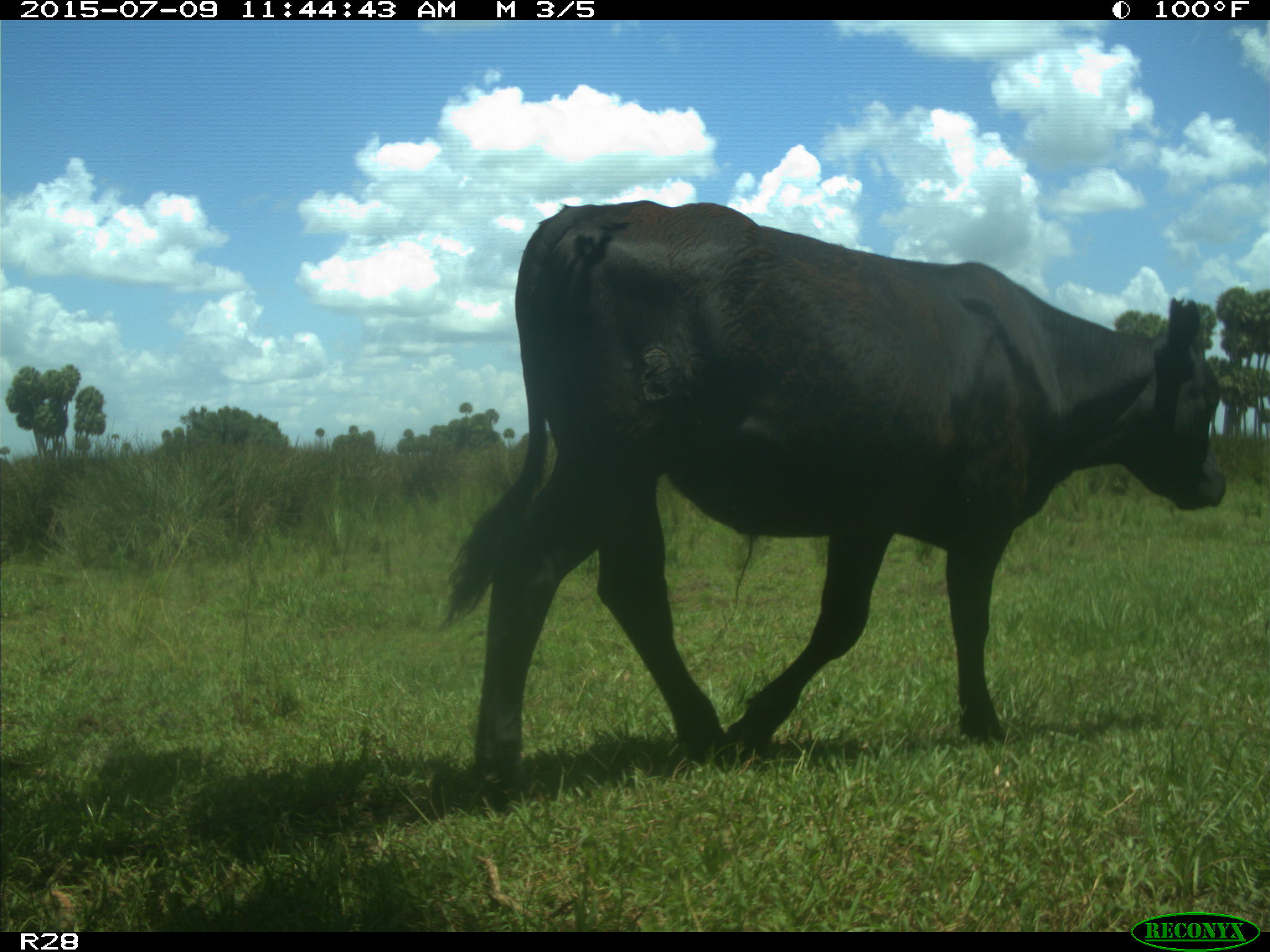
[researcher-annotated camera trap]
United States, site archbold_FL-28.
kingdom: Animalia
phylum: Chordata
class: Mammalia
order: Artiodactyla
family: Bovidae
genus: Bos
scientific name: Bos taurus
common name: domestic cow